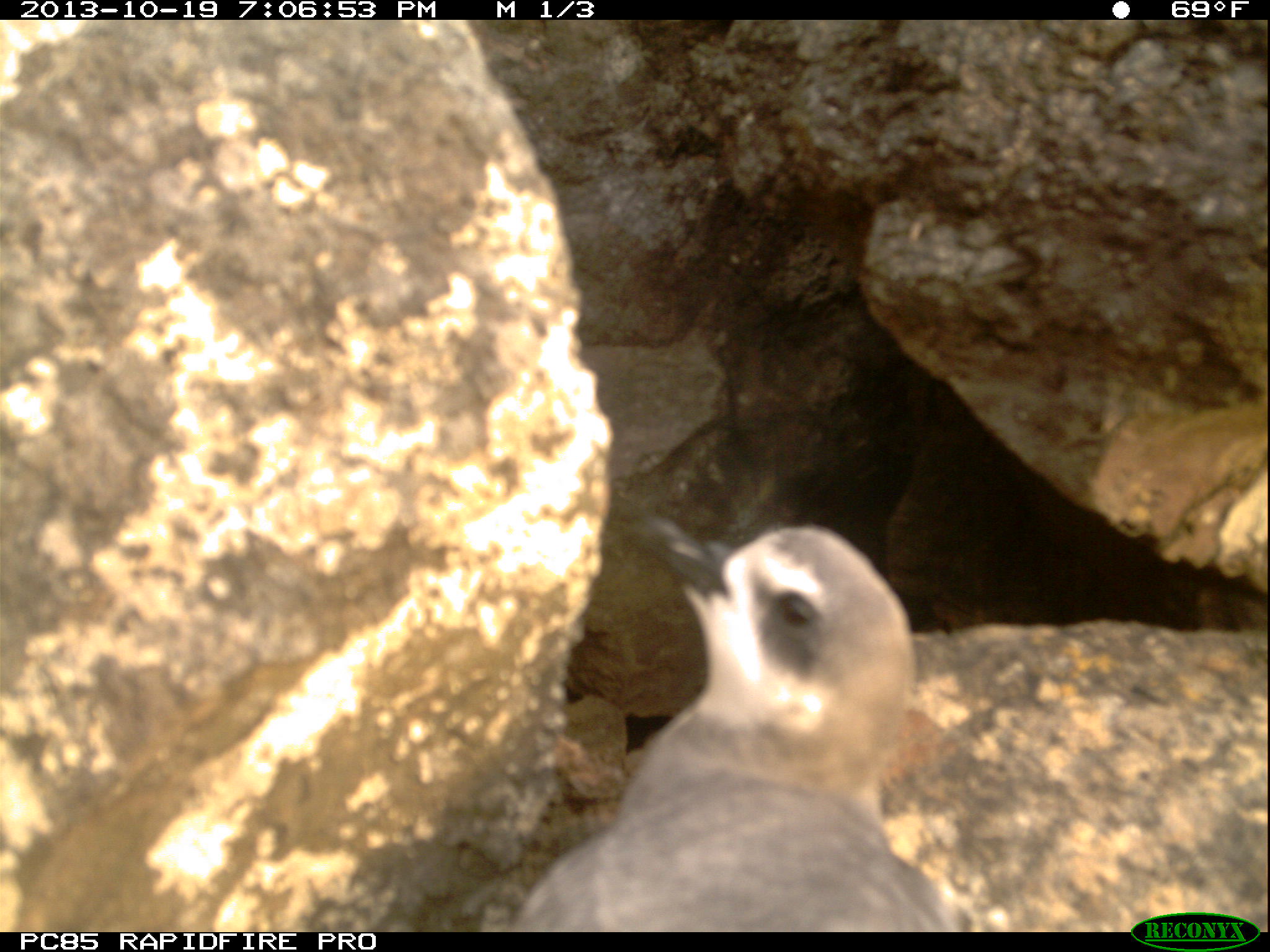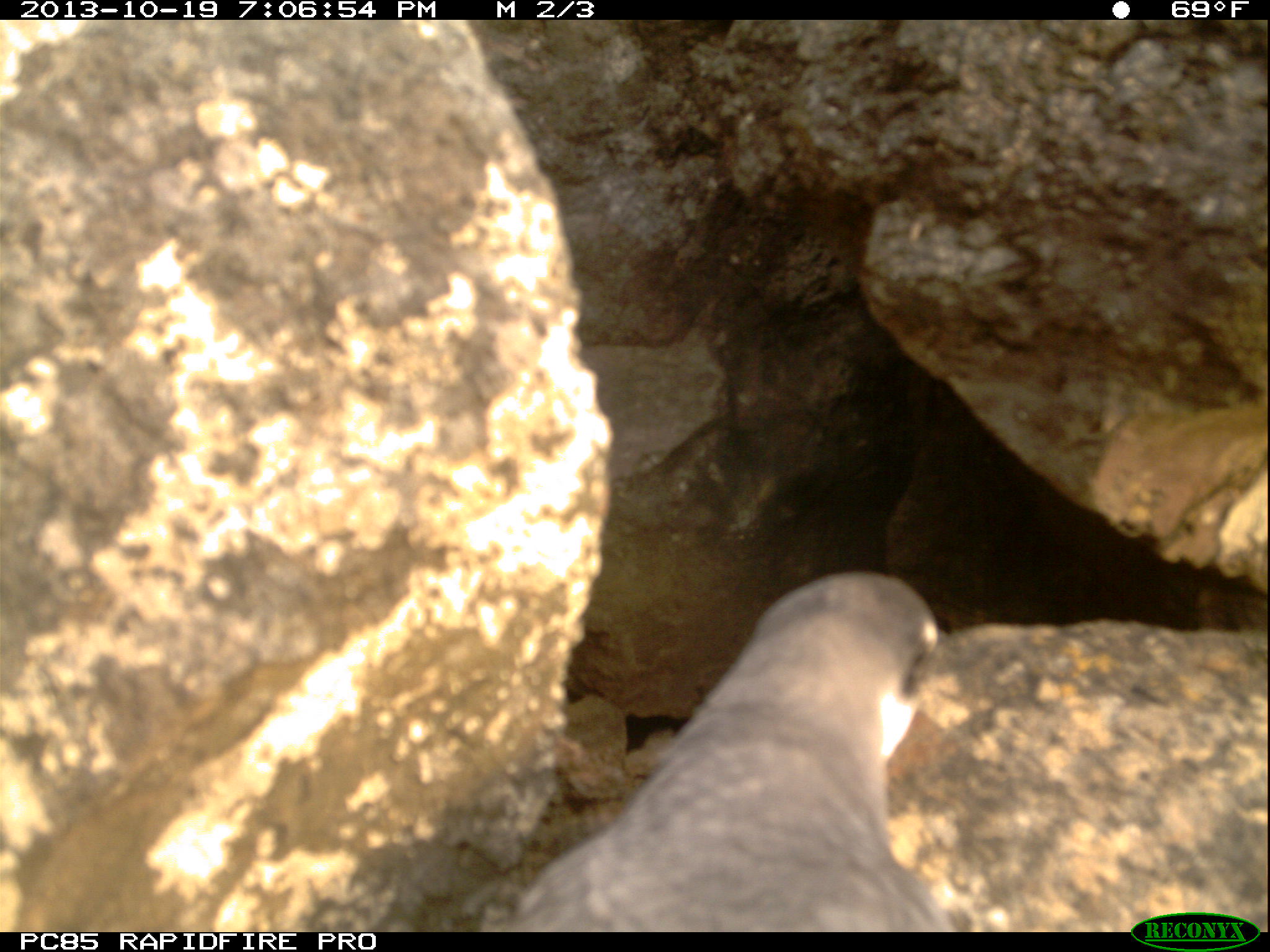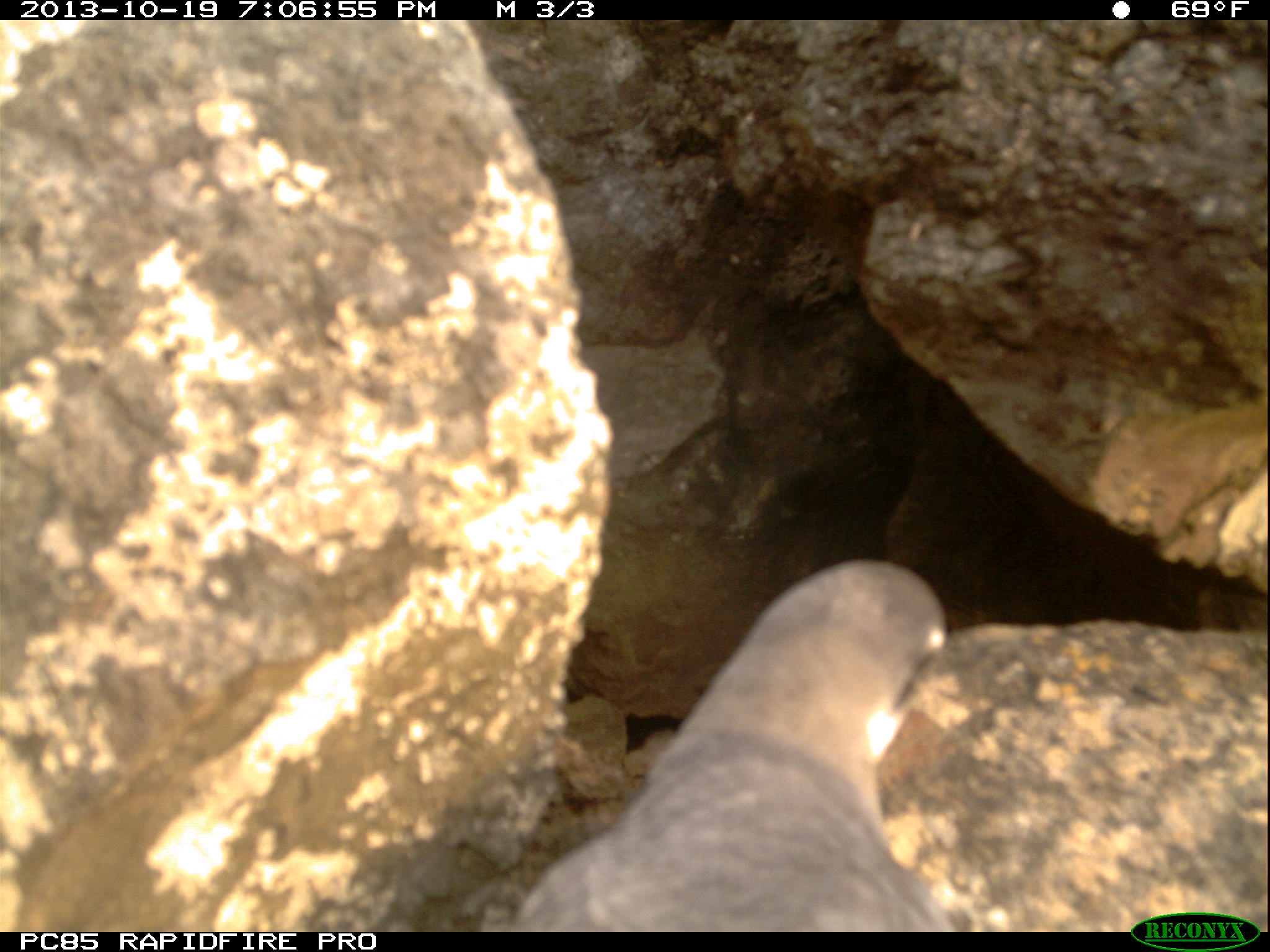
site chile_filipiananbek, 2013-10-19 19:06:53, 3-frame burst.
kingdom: Animalia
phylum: Chordata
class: Aves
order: Procellariiformes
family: Procellariidae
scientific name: Procellariidae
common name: petrel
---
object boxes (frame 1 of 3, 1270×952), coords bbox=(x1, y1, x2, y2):
petrel: bbox=(506, 508, 954, 935)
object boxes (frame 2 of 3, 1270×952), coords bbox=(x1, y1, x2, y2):
petrel: bbox=(505, 569, 979, 931)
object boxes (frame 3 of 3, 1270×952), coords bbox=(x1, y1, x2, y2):
petrel: bbox=(490, 551, 1120, 929)